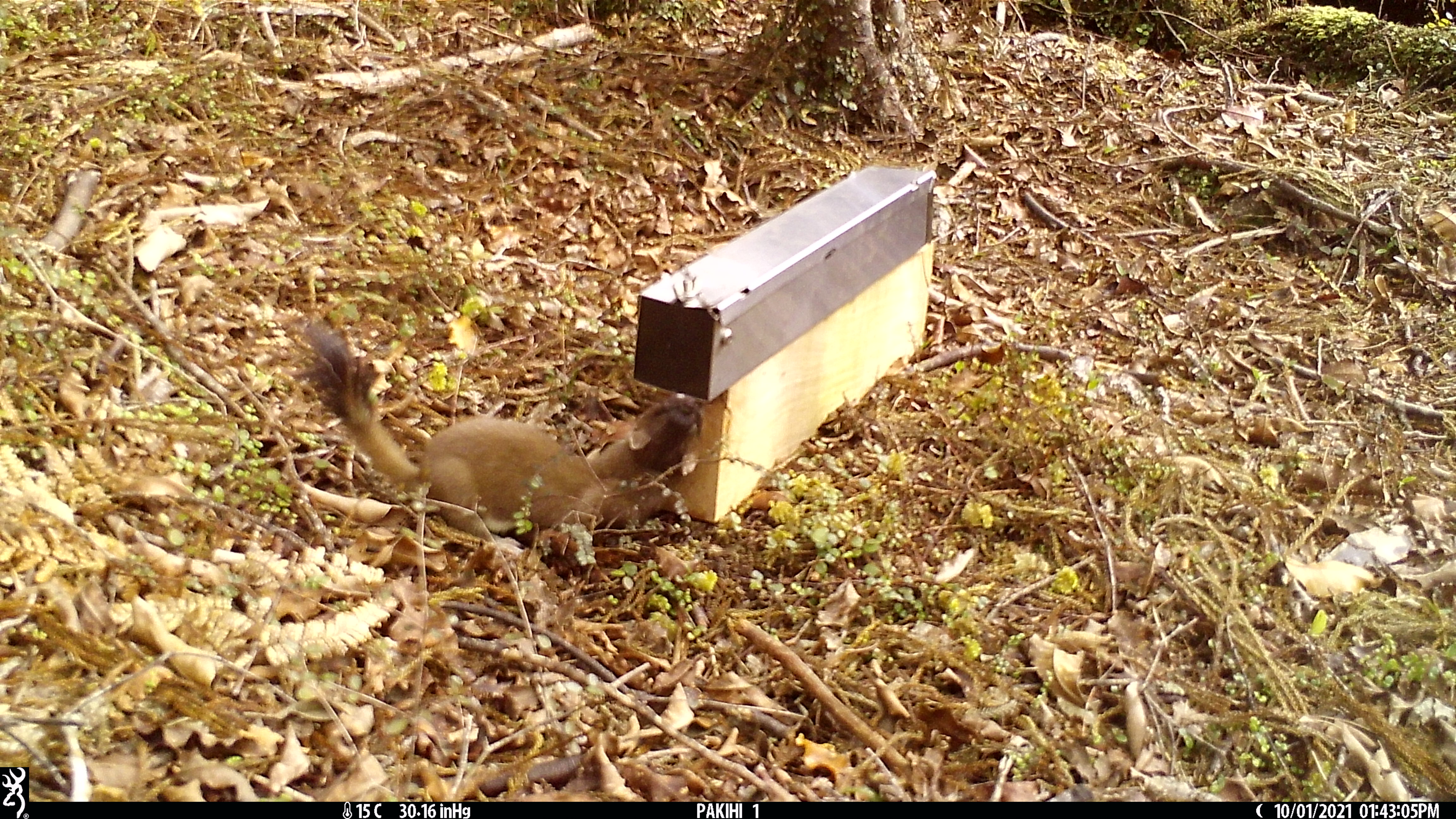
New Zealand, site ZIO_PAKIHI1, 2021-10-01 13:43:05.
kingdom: Animalia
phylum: Chordata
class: Mammalia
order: Carnivora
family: Mustelidae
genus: Mustela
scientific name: Mustela erminea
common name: stoat